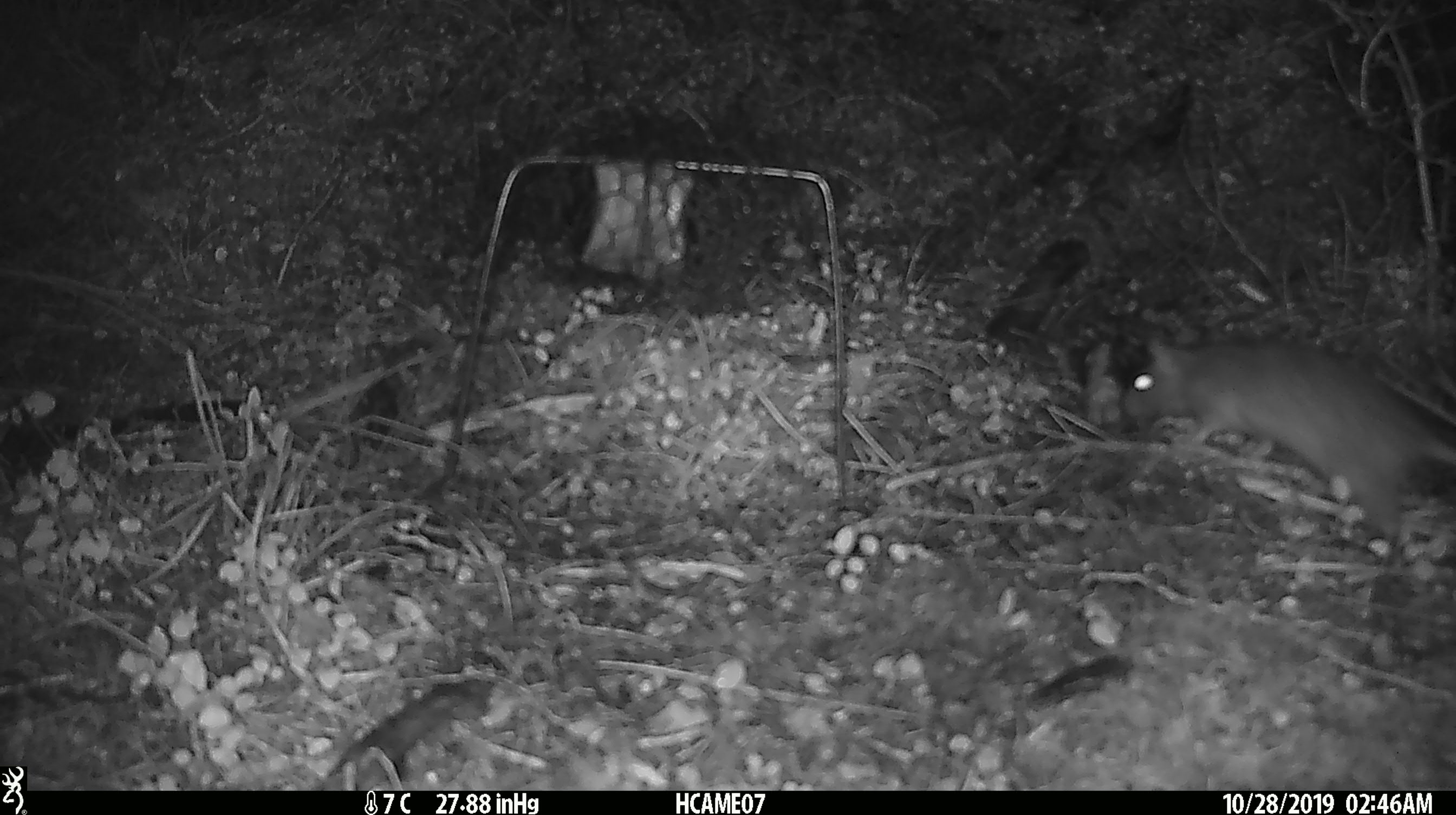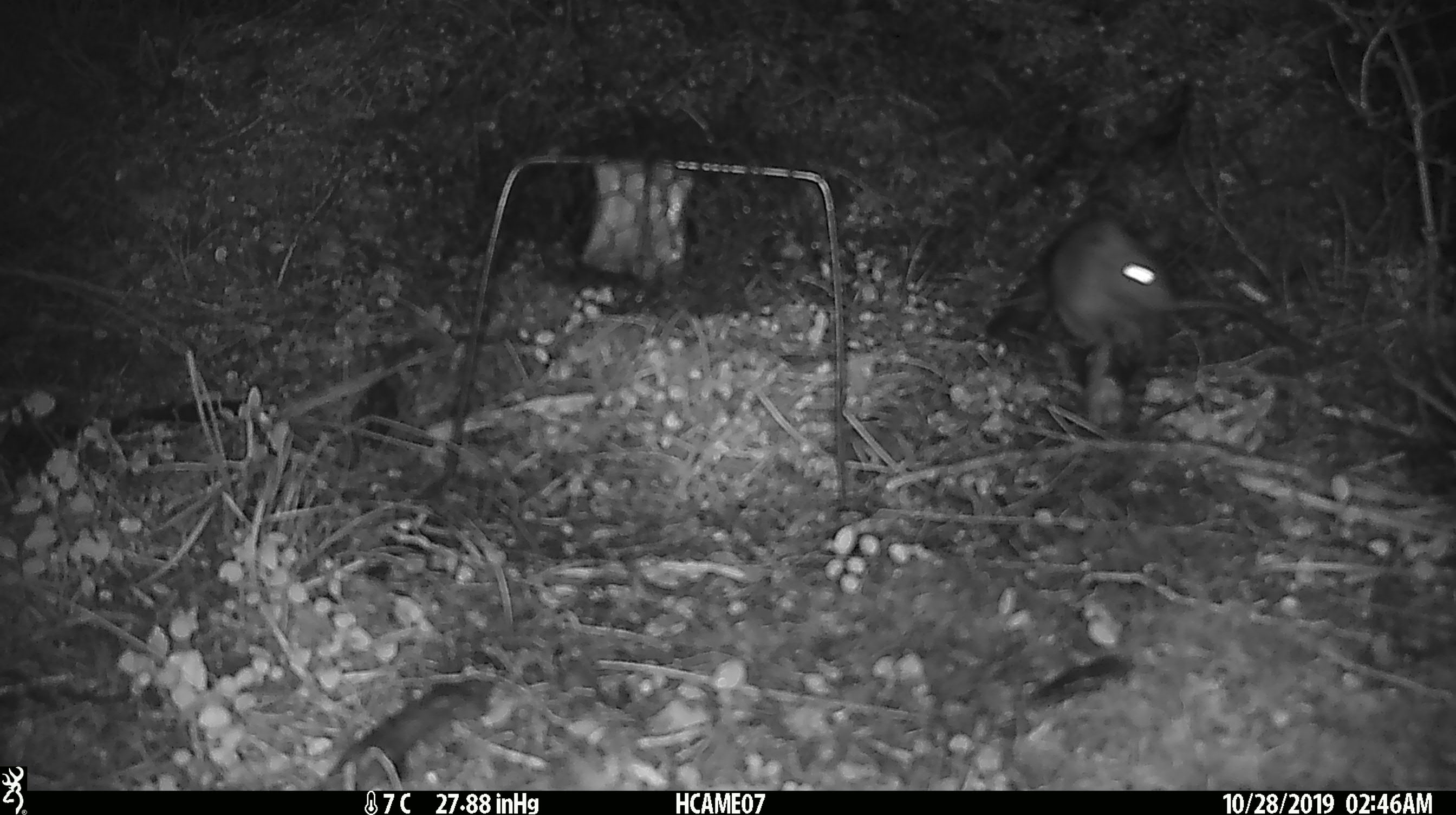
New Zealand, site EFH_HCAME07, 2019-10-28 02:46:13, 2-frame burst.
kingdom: Animalia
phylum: Chordata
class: Mammalia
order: Rodentia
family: Muridae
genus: Rattus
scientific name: Rattus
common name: rat